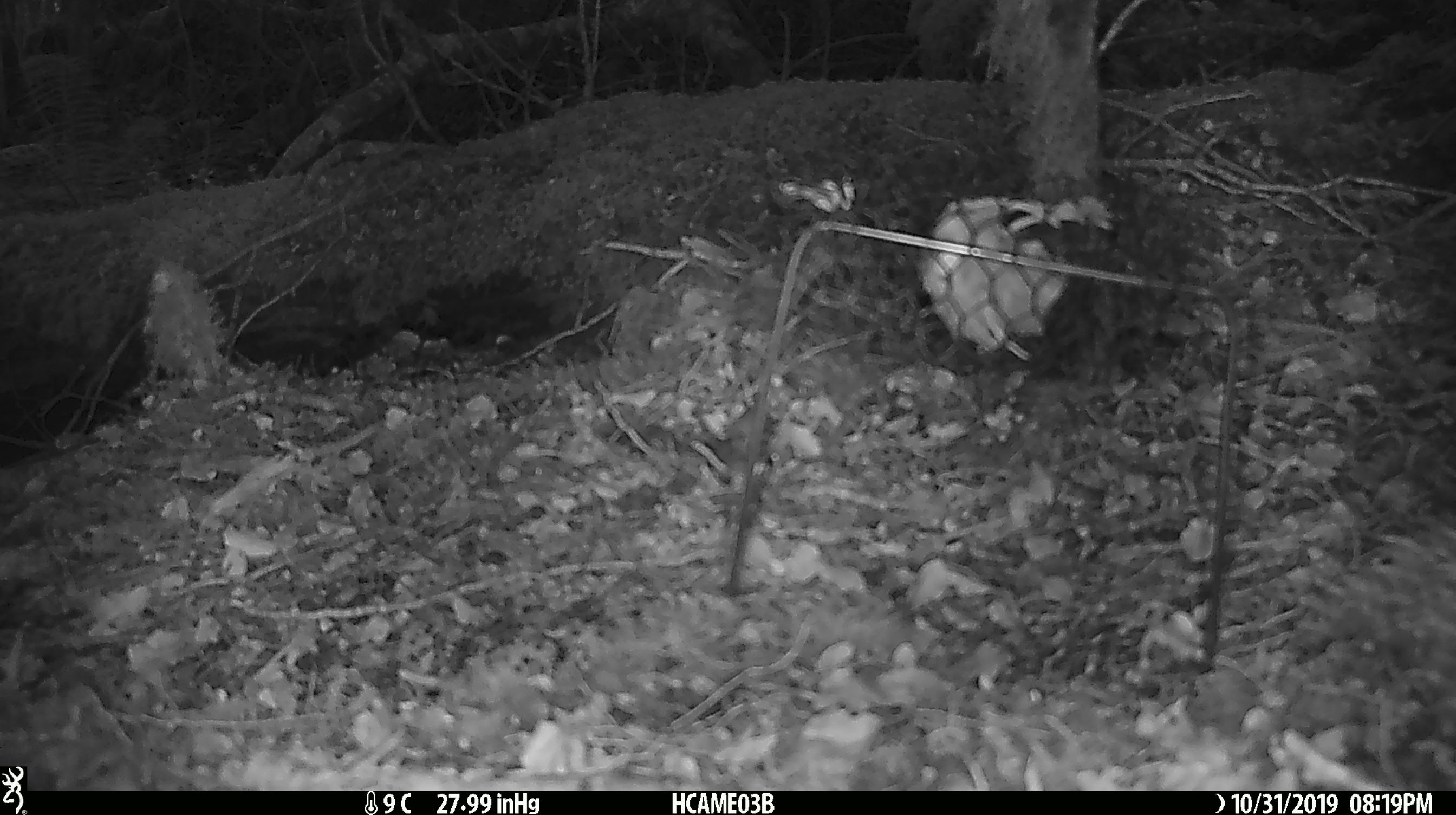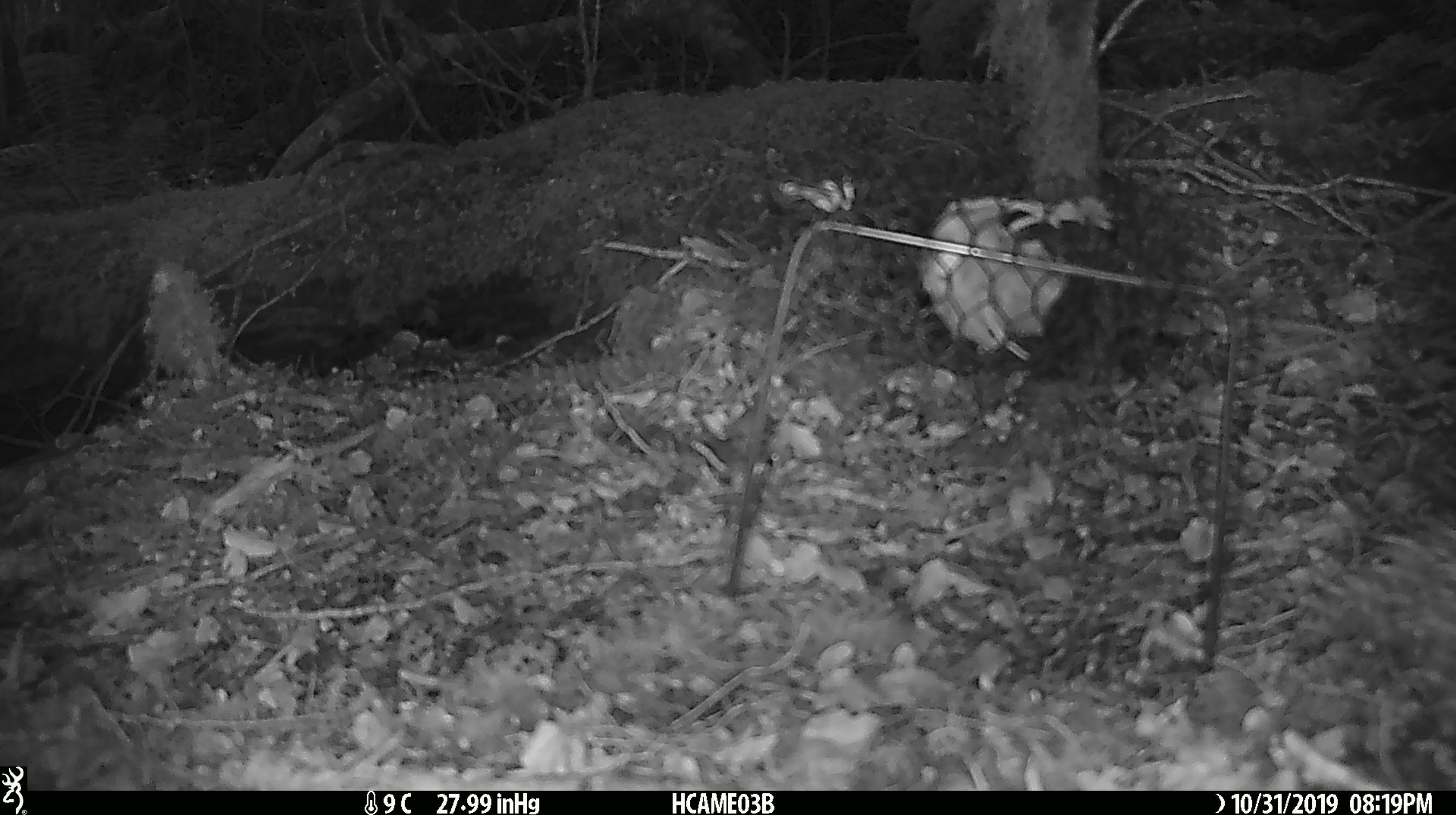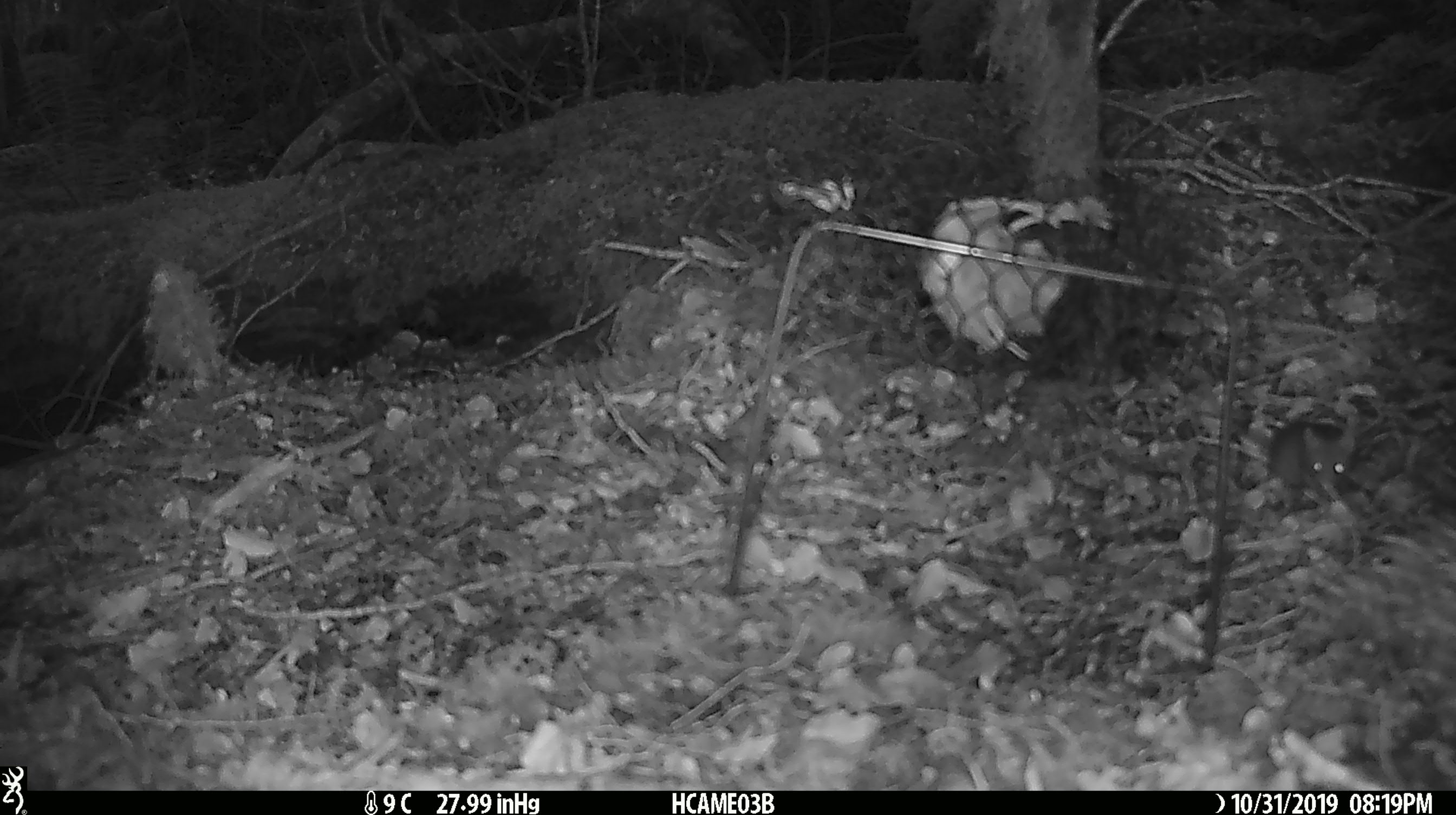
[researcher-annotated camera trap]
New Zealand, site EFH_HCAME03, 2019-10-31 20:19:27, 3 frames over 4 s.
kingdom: Animalia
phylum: Chordata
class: Mammalia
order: Rodentia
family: Muridae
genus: Mus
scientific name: Mus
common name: mouse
Mouse (Mus).